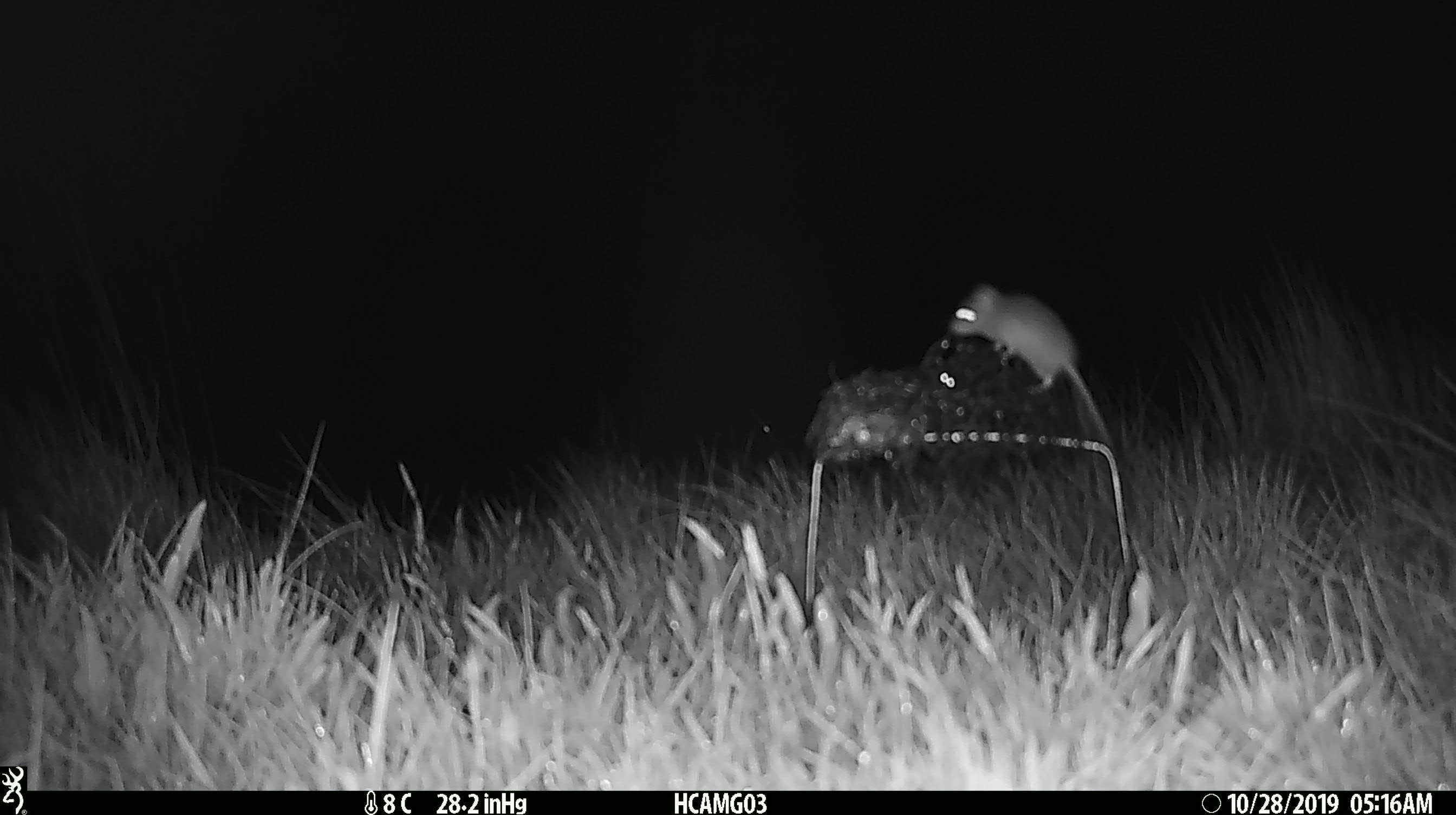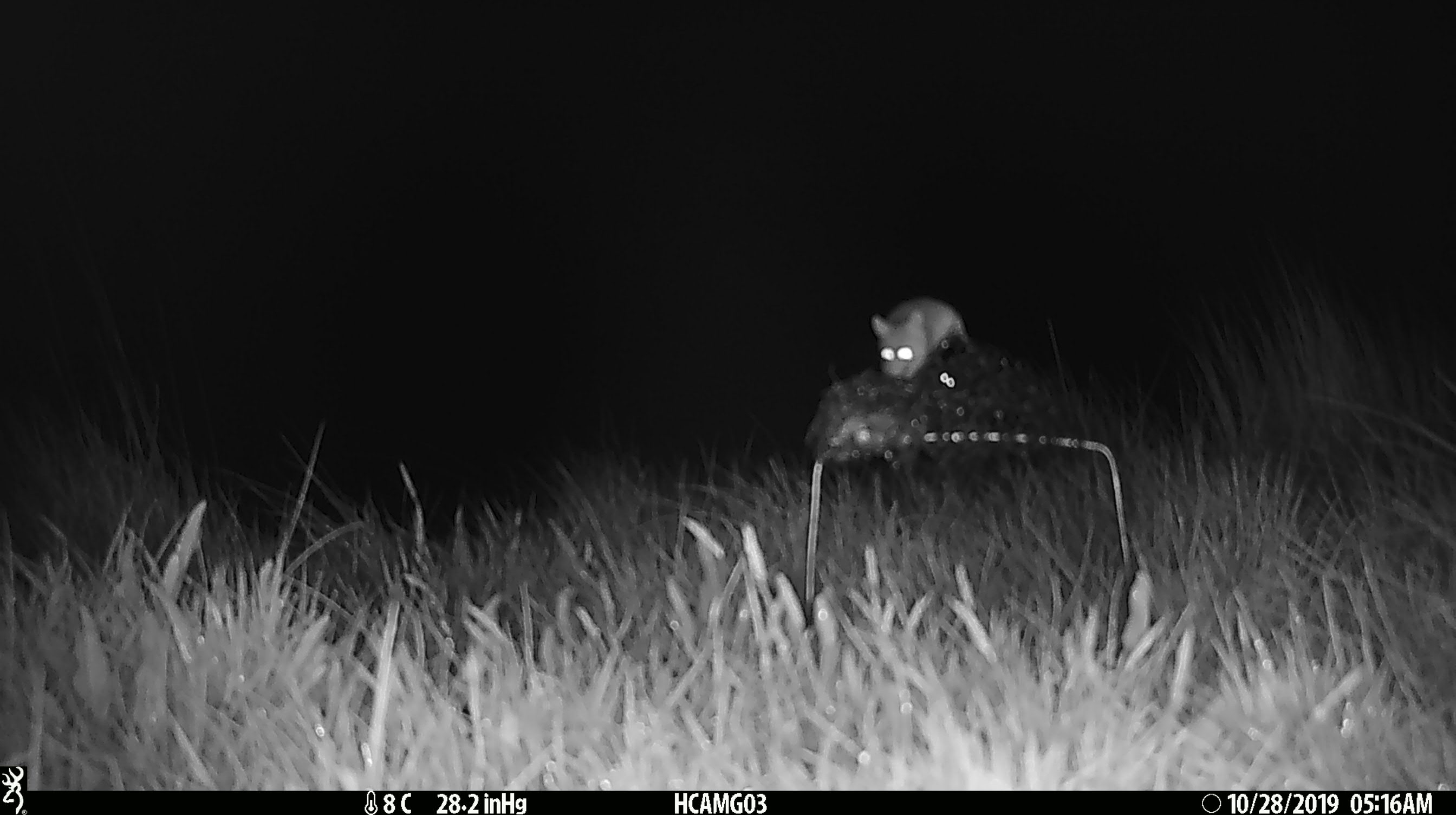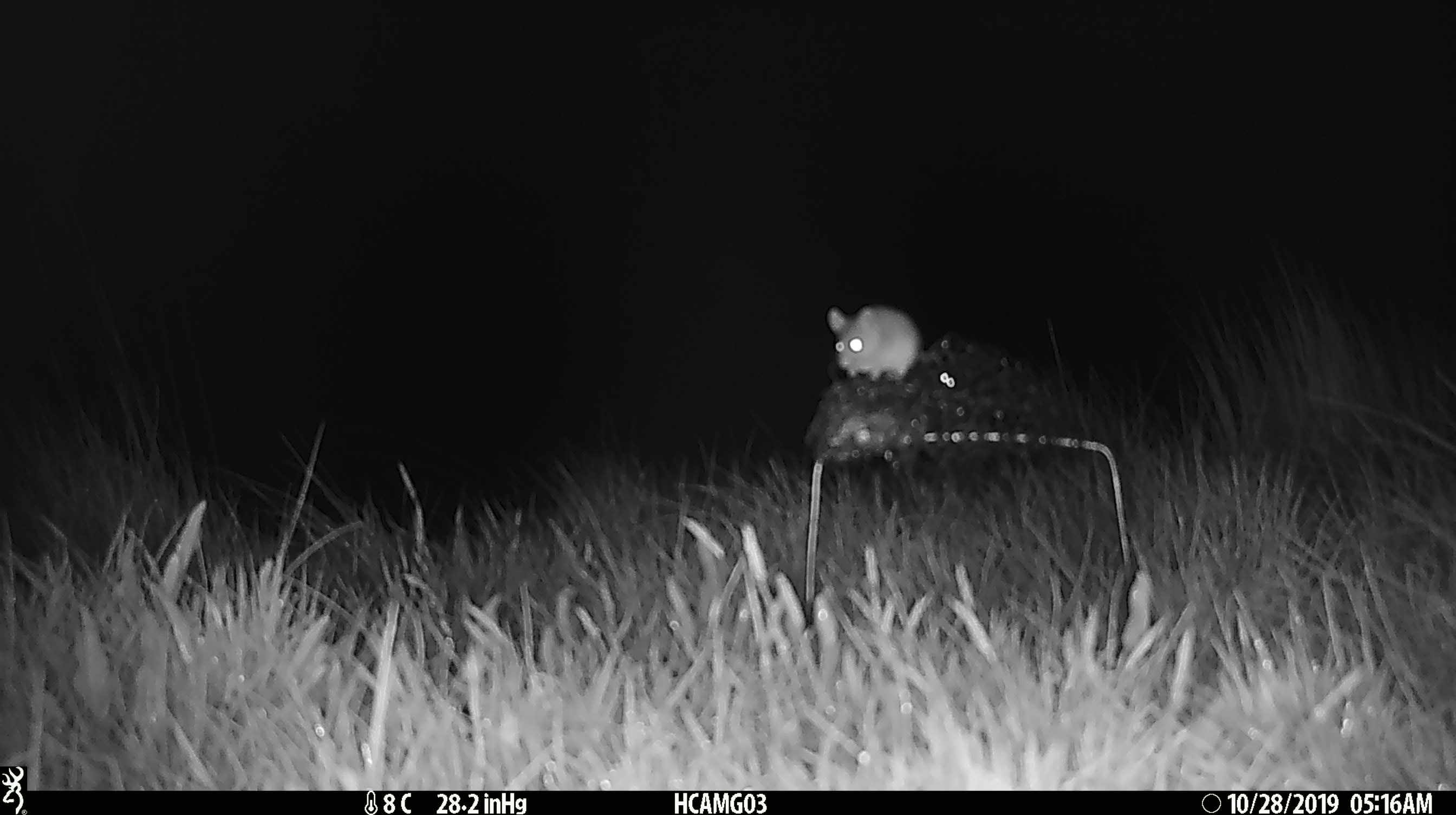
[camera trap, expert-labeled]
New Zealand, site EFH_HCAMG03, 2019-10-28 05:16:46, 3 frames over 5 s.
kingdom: Animalia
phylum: Chordata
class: Mammalia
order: Rodentia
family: Muridae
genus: Mus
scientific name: Mus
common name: mouse